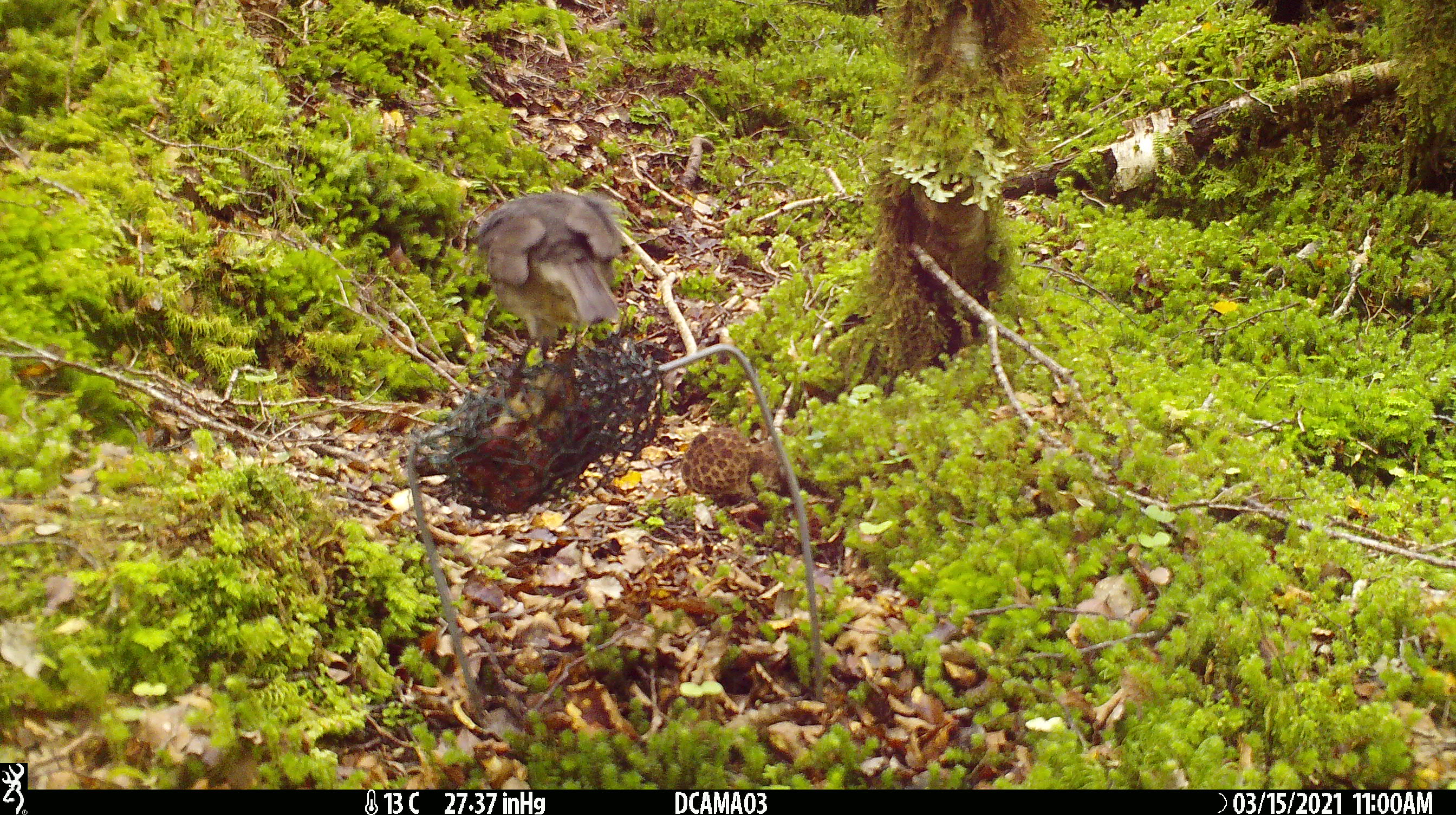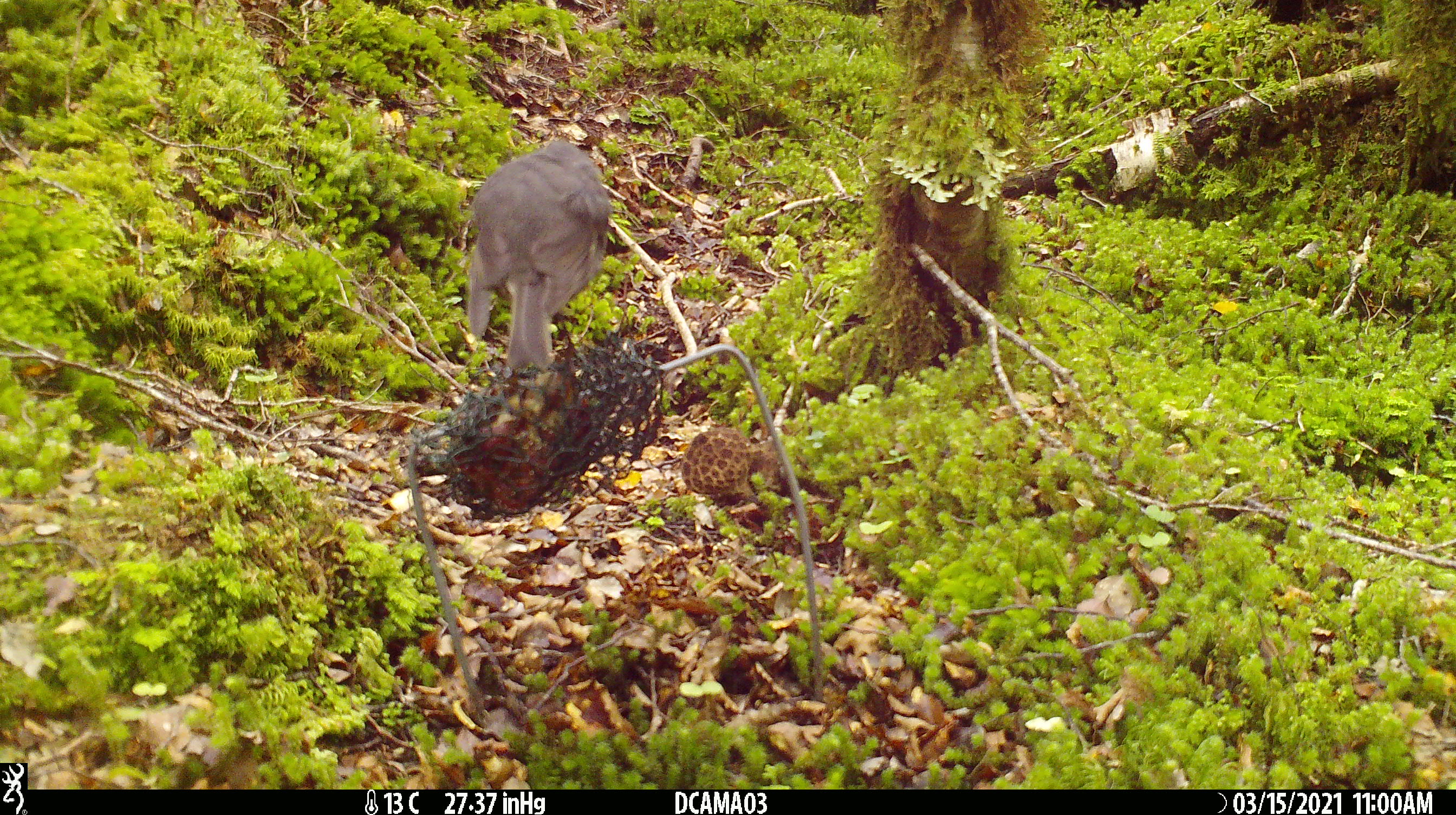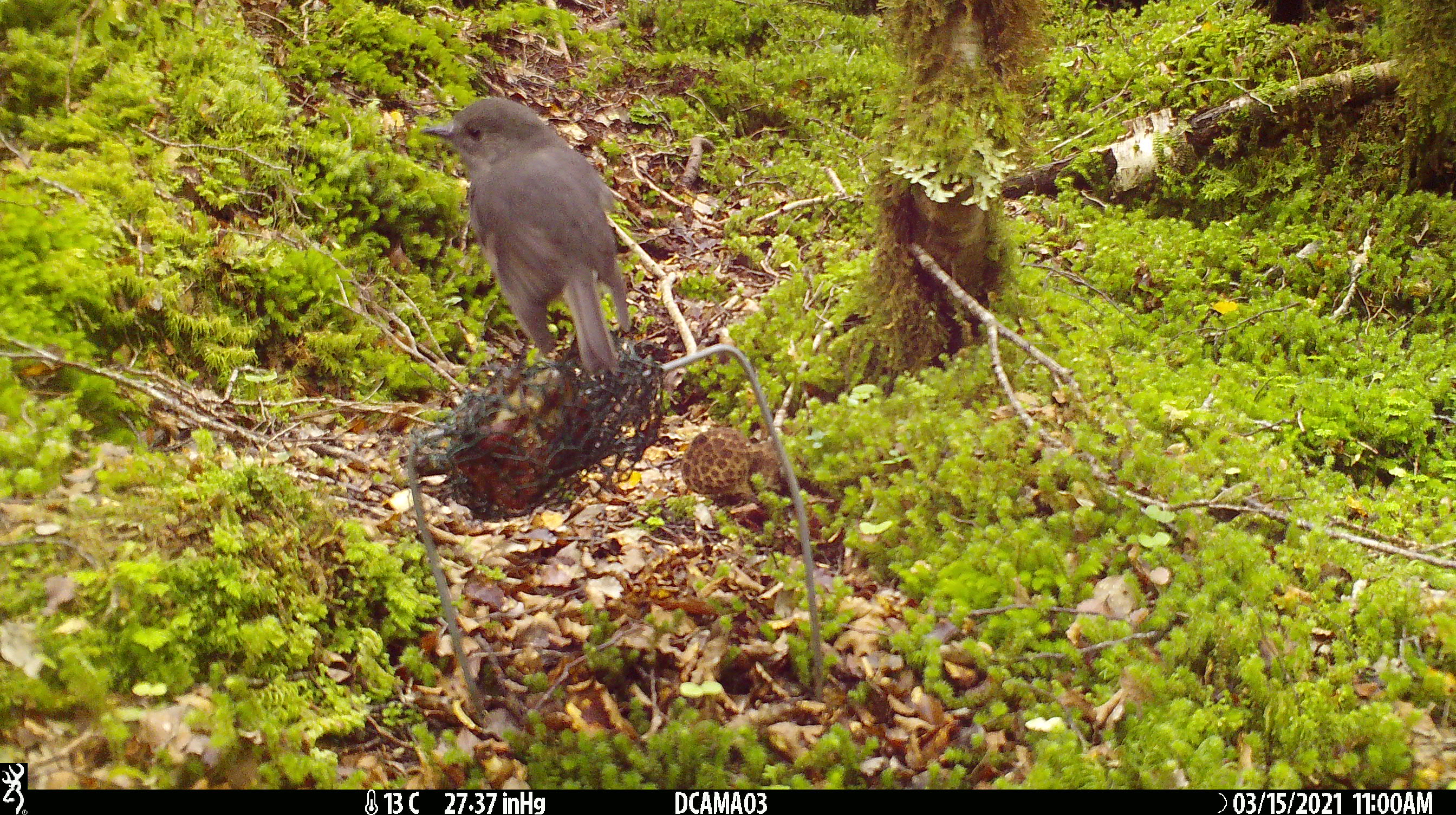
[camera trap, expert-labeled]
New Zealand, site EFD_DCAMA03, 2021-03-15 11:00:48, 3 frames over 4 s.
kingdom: Animalia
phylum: Chordata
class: Aves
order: Passeriformes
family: Petroicidae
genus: Petroica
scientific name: Petroica australis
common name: new zealand robin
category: robin